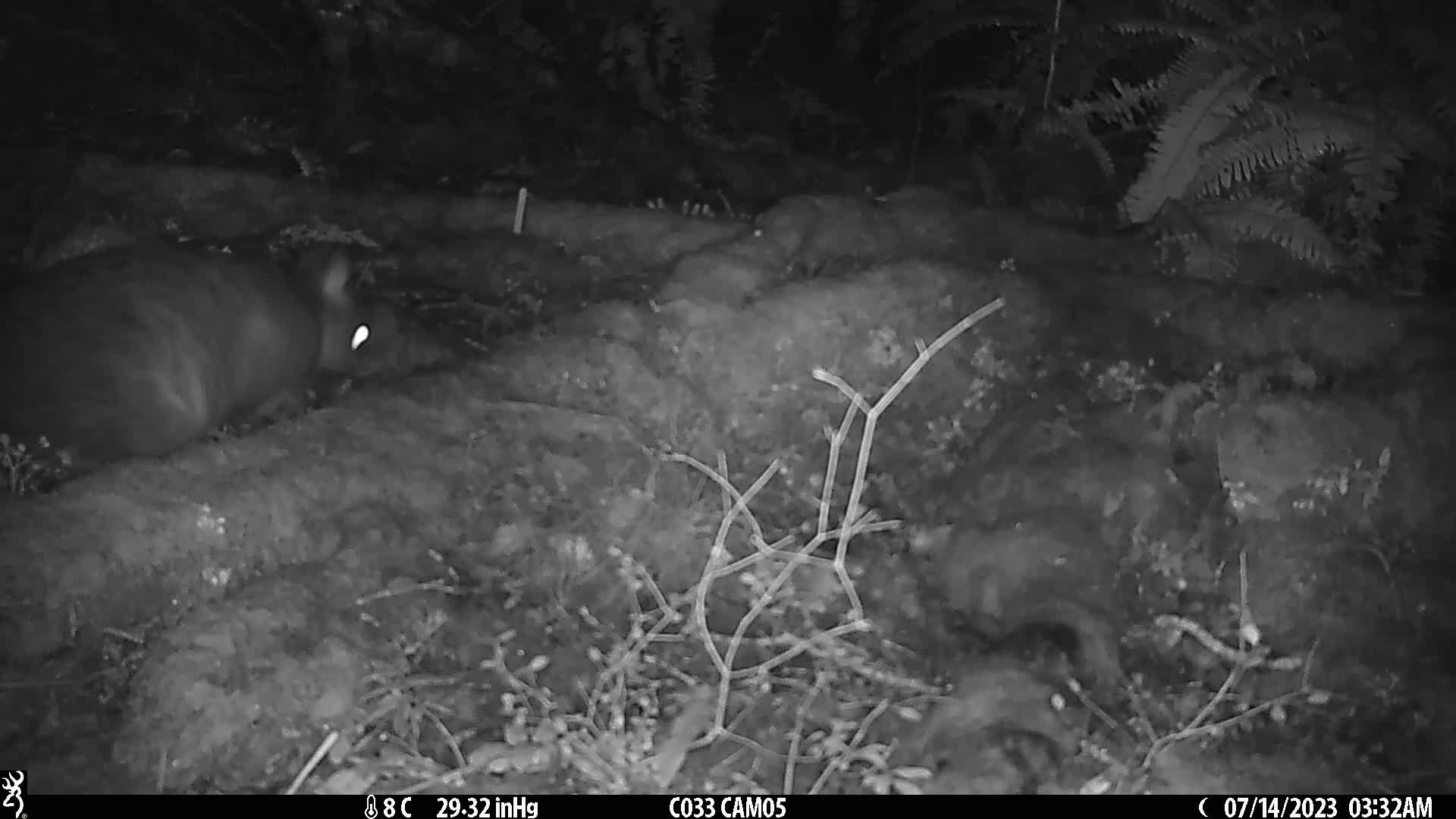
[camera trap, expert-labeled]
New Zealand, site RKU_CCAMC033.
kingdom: Animalia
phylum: Chordata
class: Mammalia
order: Diprotodontia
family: Phalangeridae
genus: Trichosurus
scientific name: Trichosurus vulpecula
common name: common brushtail possum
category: possum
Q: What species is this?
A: Possum (common brushtail possum) (Trichosurus vulpecula).